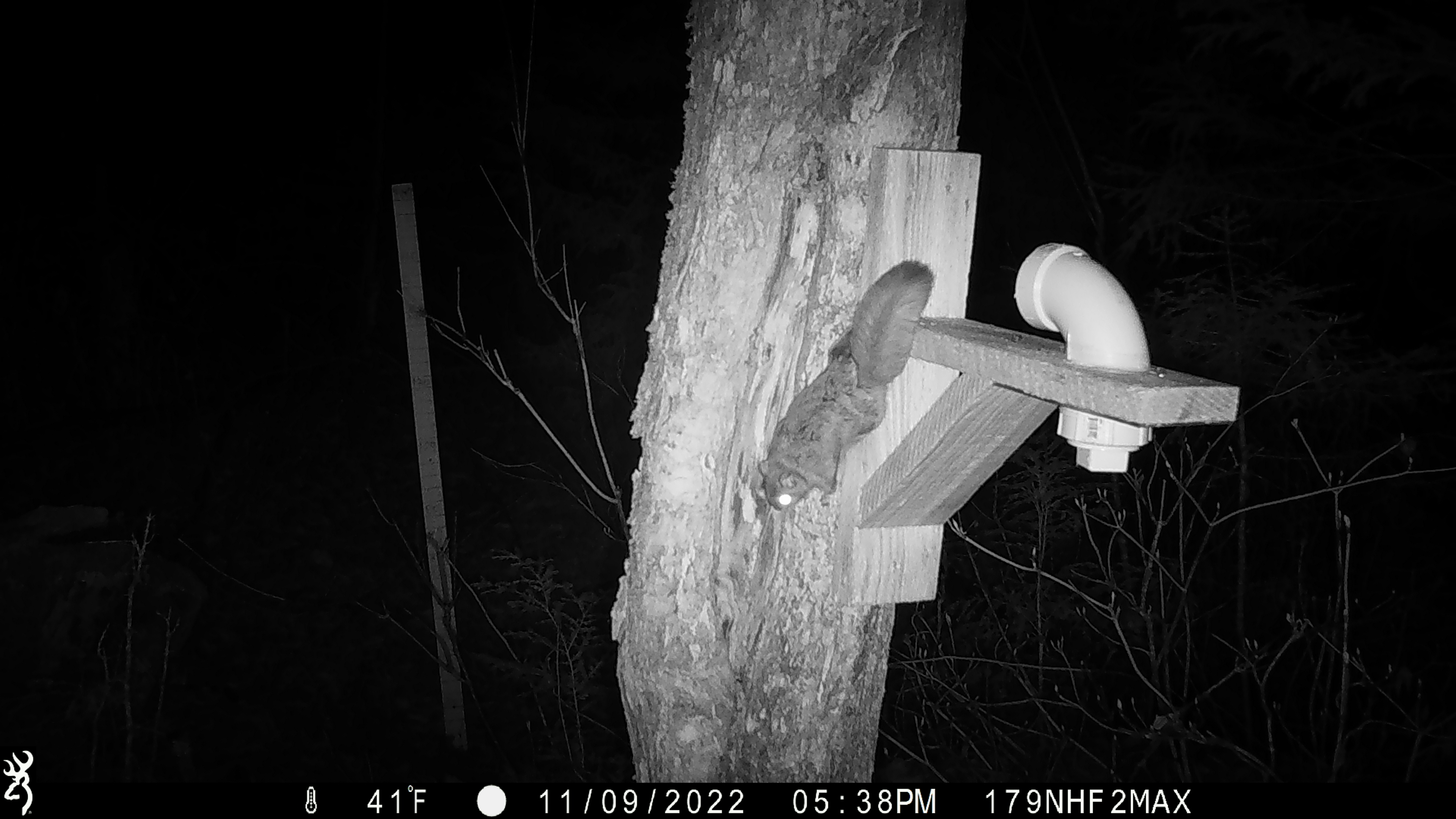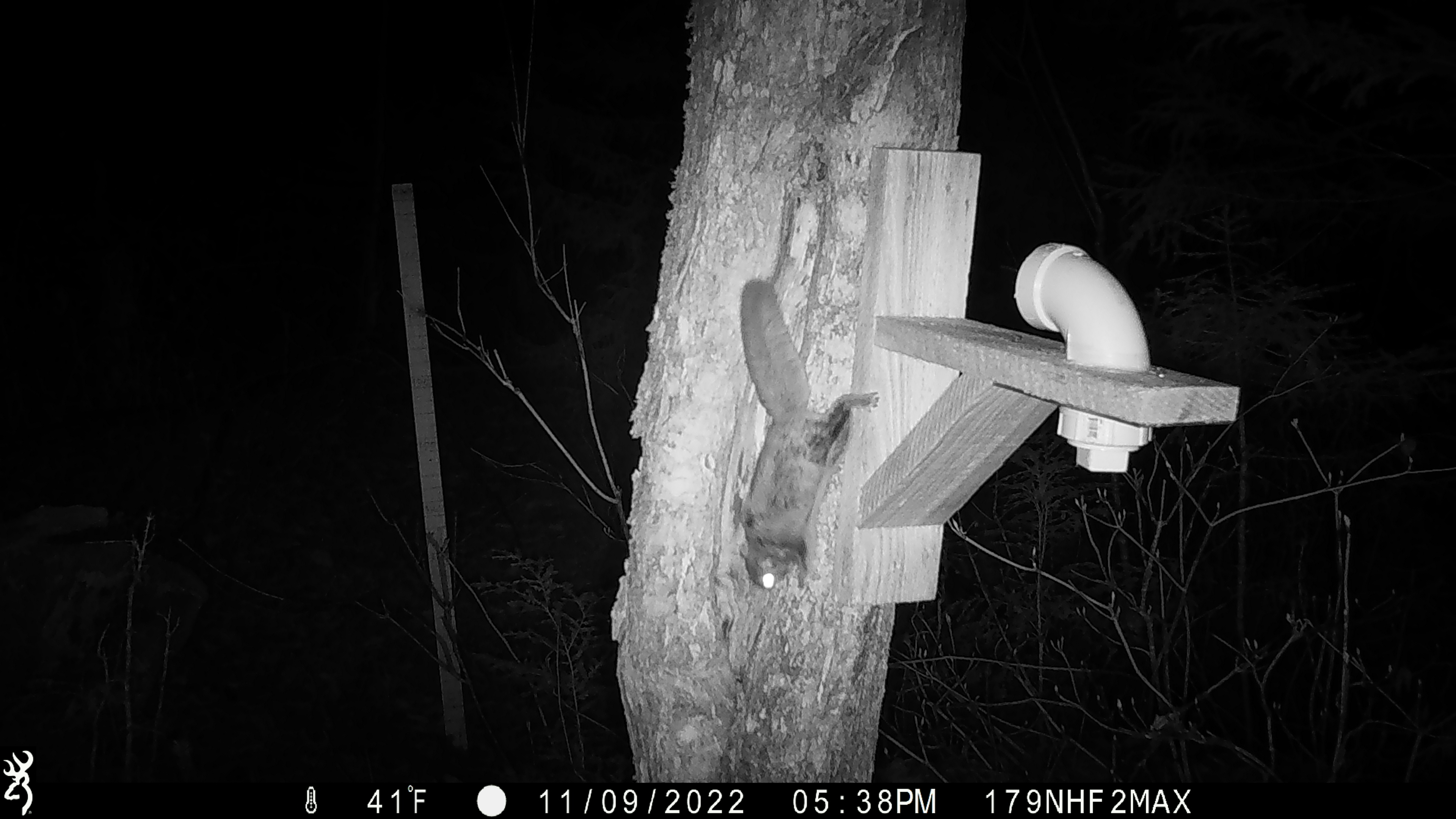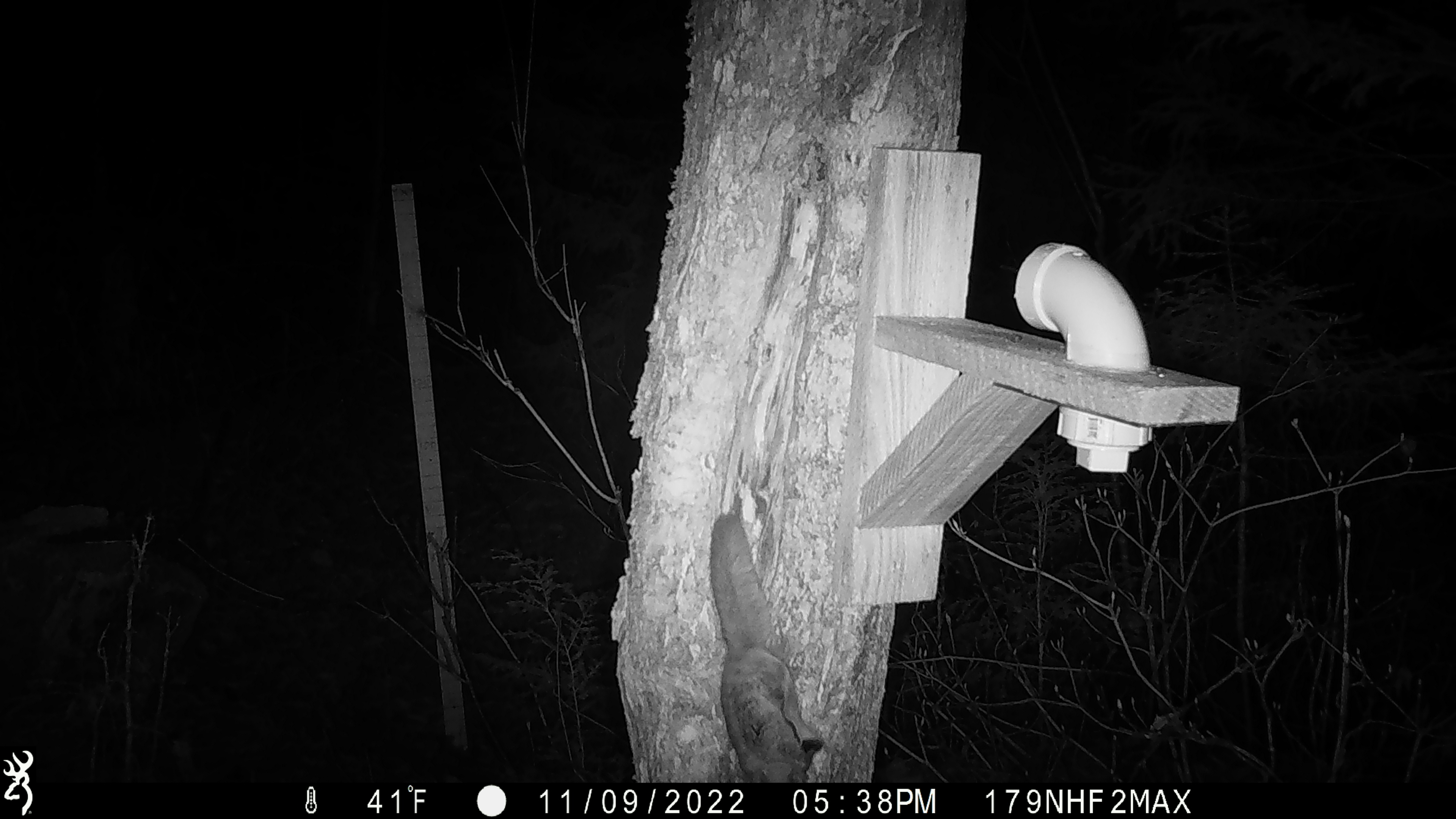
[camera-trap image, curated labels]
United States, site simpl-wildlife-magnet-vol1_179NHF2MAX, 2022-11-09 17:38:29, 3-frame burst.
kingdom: Animalia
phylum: Chordata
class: Mammalia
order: Rodentia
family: Sciuridae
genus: Glaucomys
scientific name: Glaucomys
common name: flying squirrel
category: flying squirrel sp.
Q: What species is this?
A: Flying squirrel sp. (flying squirrel) (Glaucomys).